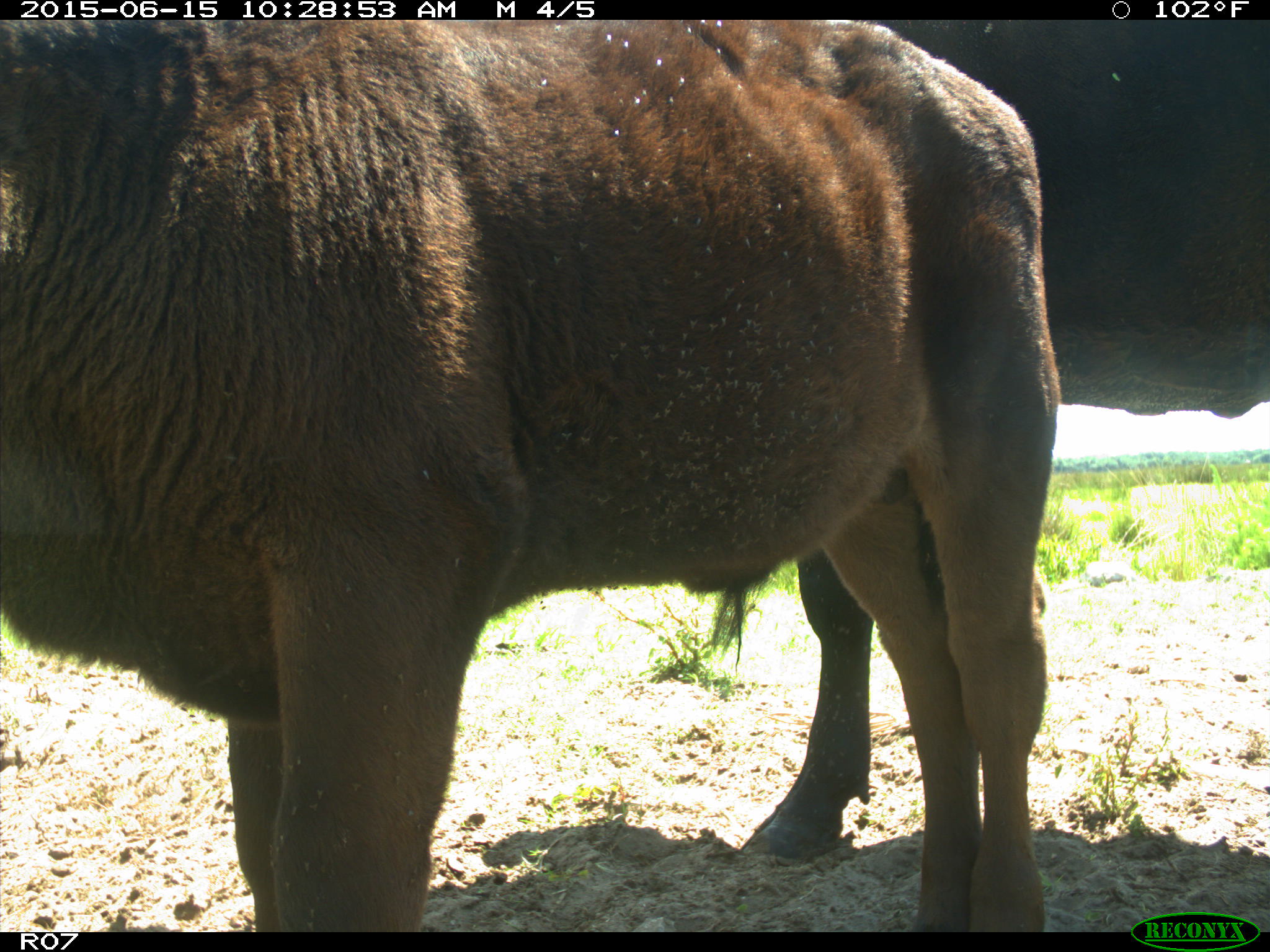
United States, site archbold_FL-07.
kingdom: Animalia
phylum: Chordata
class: Mammalia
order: Artiodactyla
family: Bovidae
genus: Bos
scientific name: Bos taurus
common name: domestic cow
Bos taurus (domestic cow).